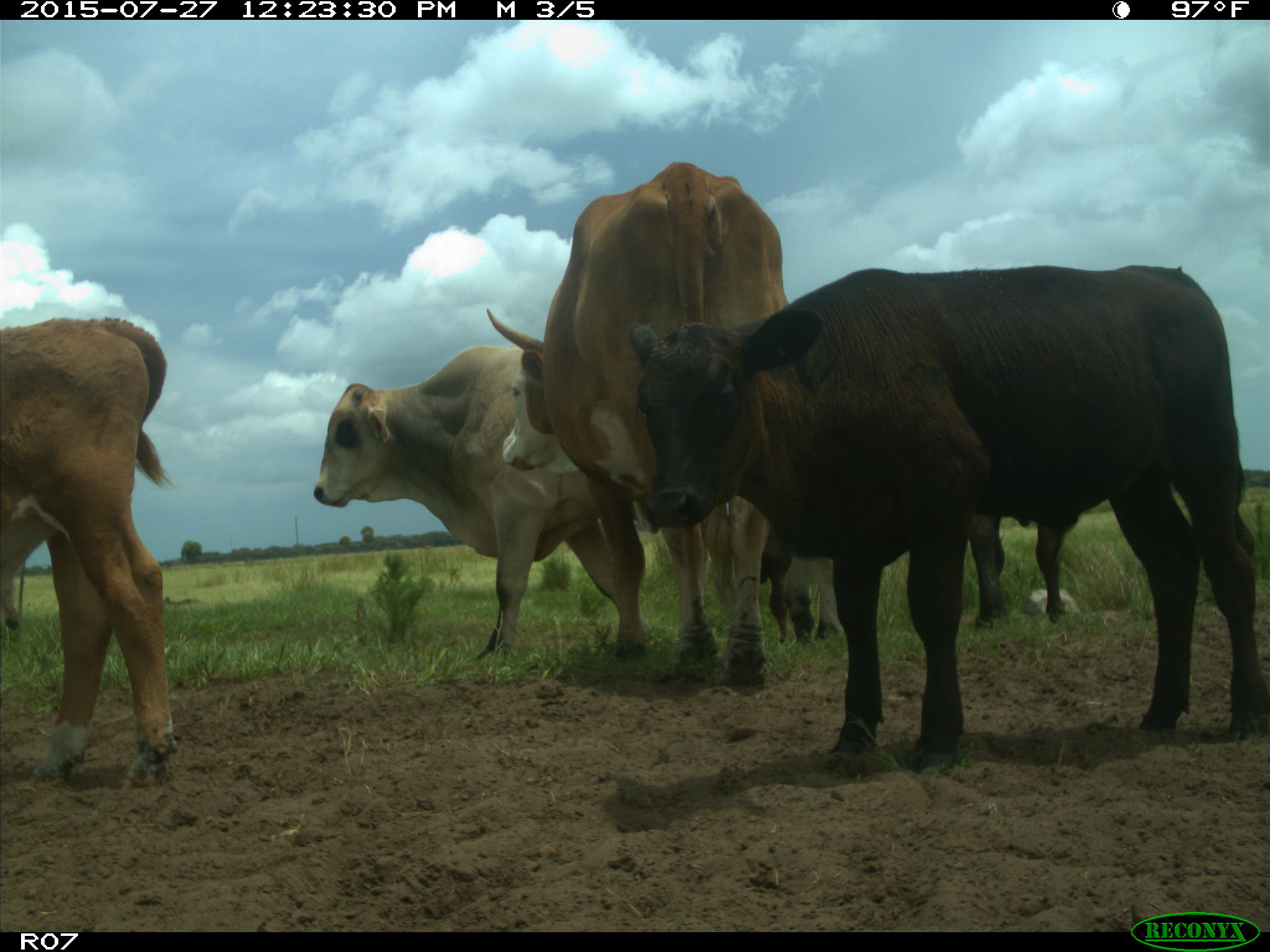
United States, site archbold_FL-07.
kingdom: Animalia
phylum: Chordata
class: Mammalia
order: Artiodactyla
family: Bovidae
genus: Bos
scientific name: Bos taurus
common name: domestic cow